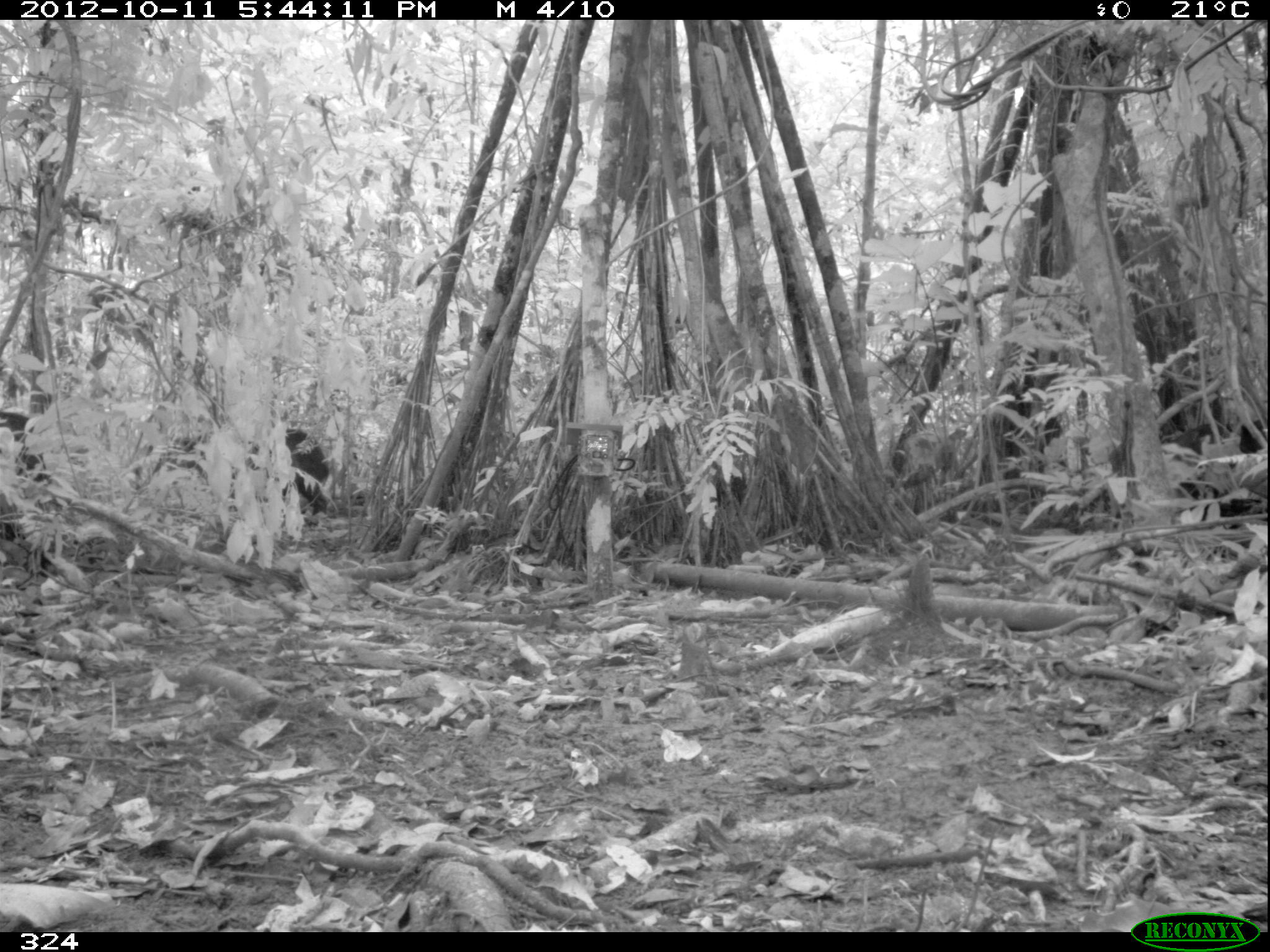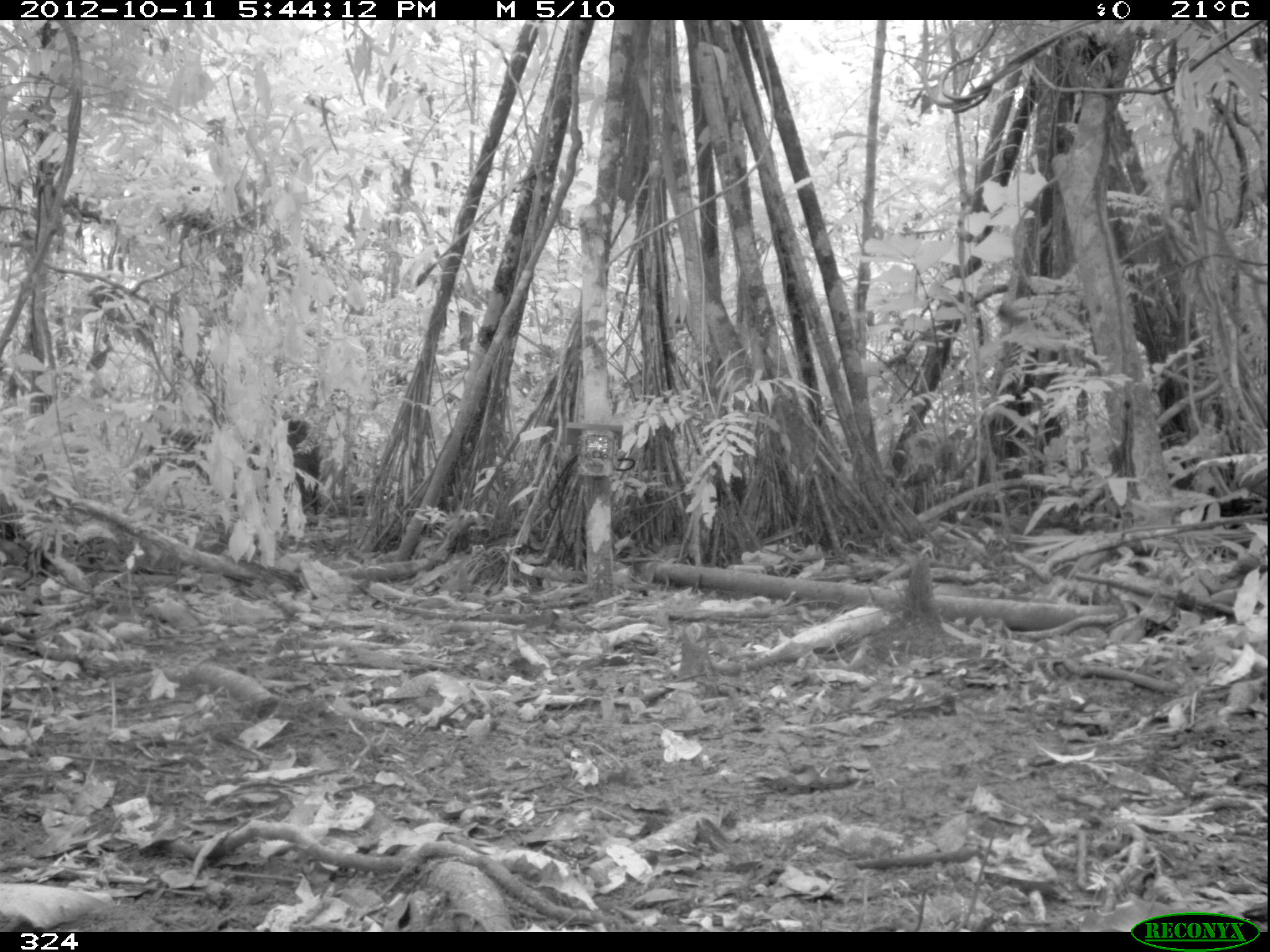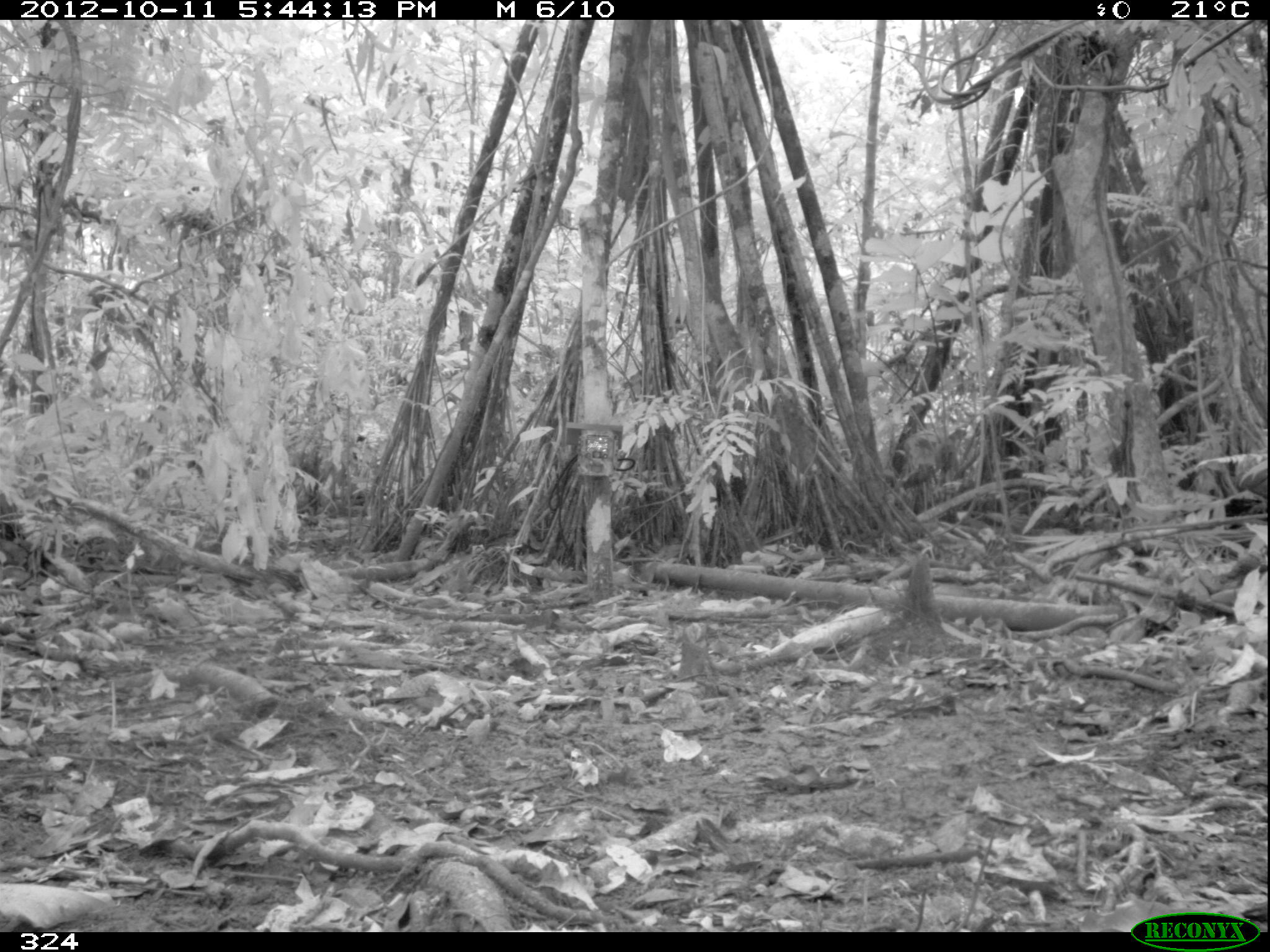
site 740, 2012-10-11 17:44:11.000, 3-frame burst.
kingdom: Animalia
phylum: Chordata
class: Mammalia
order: Artiodactyla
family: Tayassuidae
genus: Tayassu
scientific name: Tayassu pecari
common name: white-lipped peccary